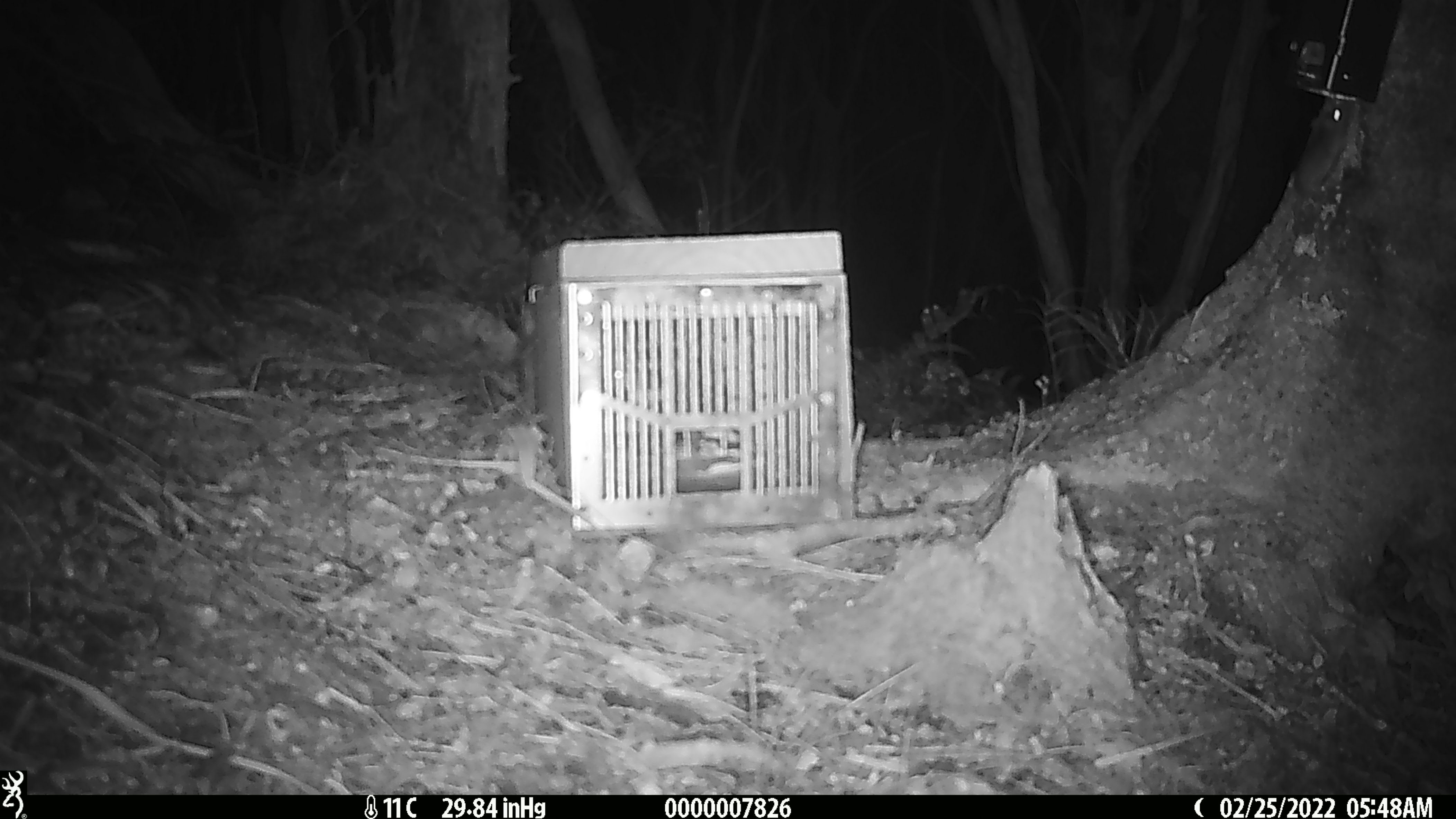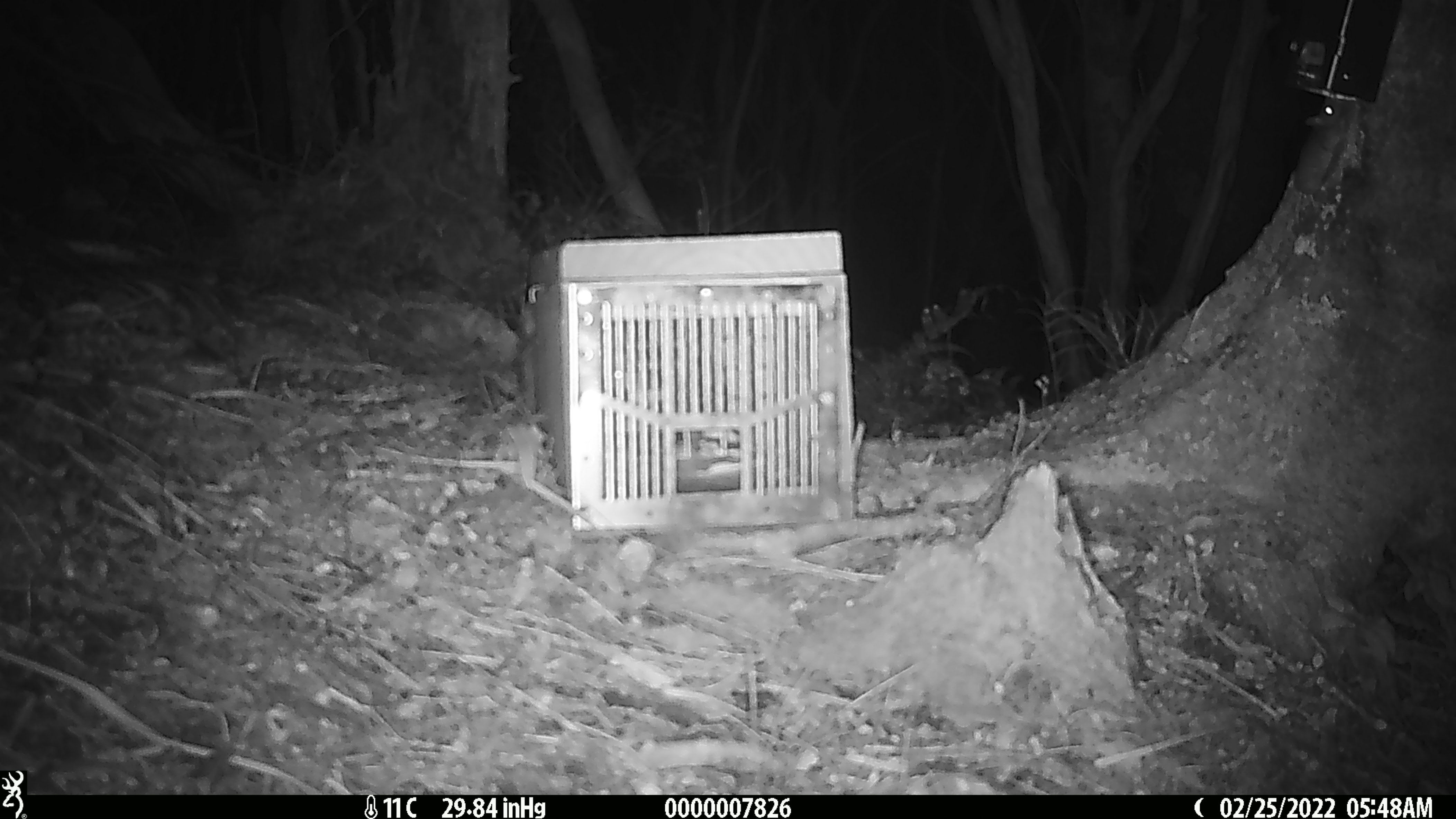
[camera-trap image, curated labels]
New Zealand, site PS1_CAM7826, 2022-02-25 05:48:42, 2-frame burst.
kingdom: Animalia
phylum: Chordata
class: Mammalia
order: Rodentia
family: Muridae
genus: Mus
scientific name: Mus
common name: mouse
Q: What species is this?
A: Mouse (Mus).